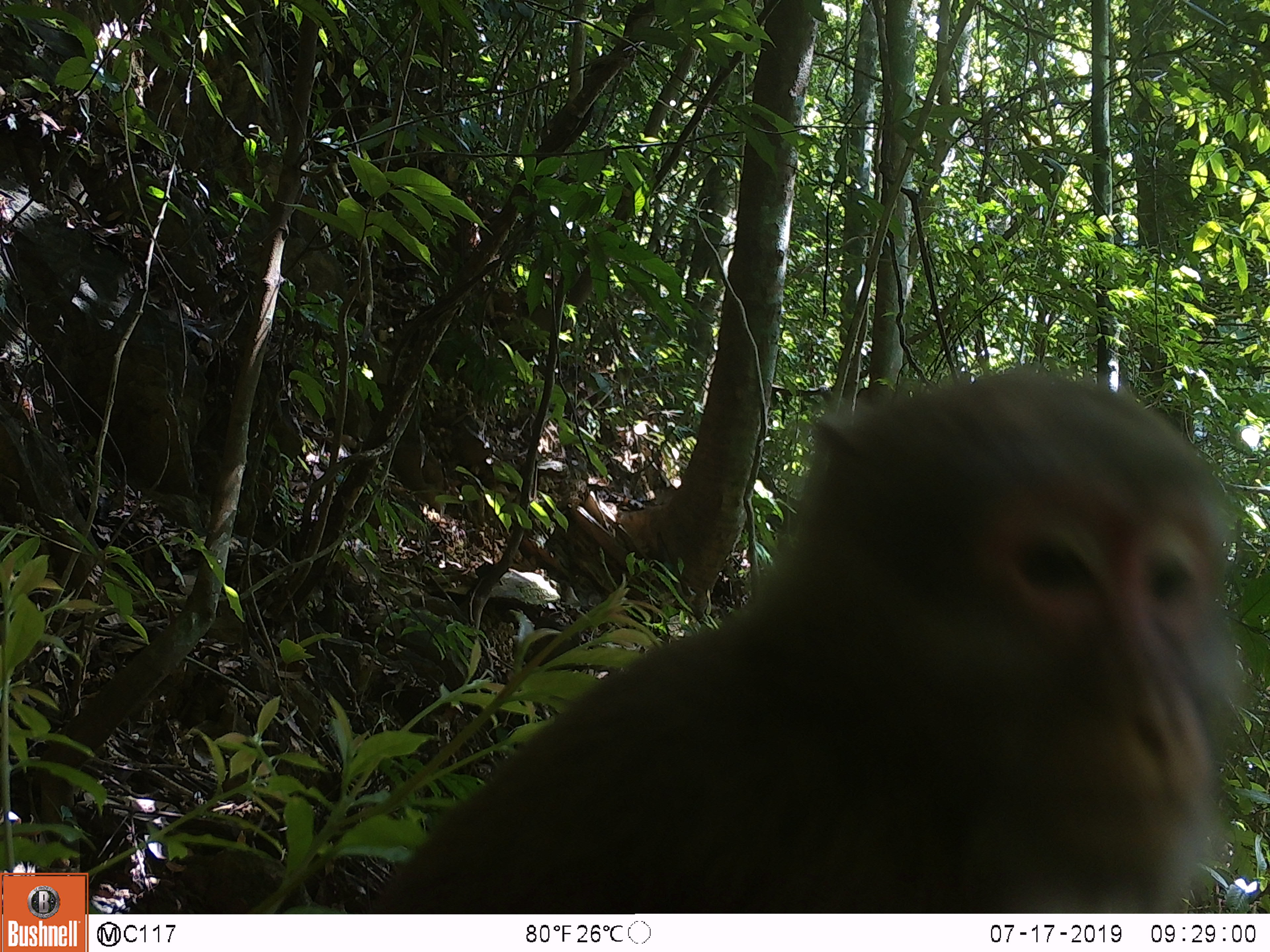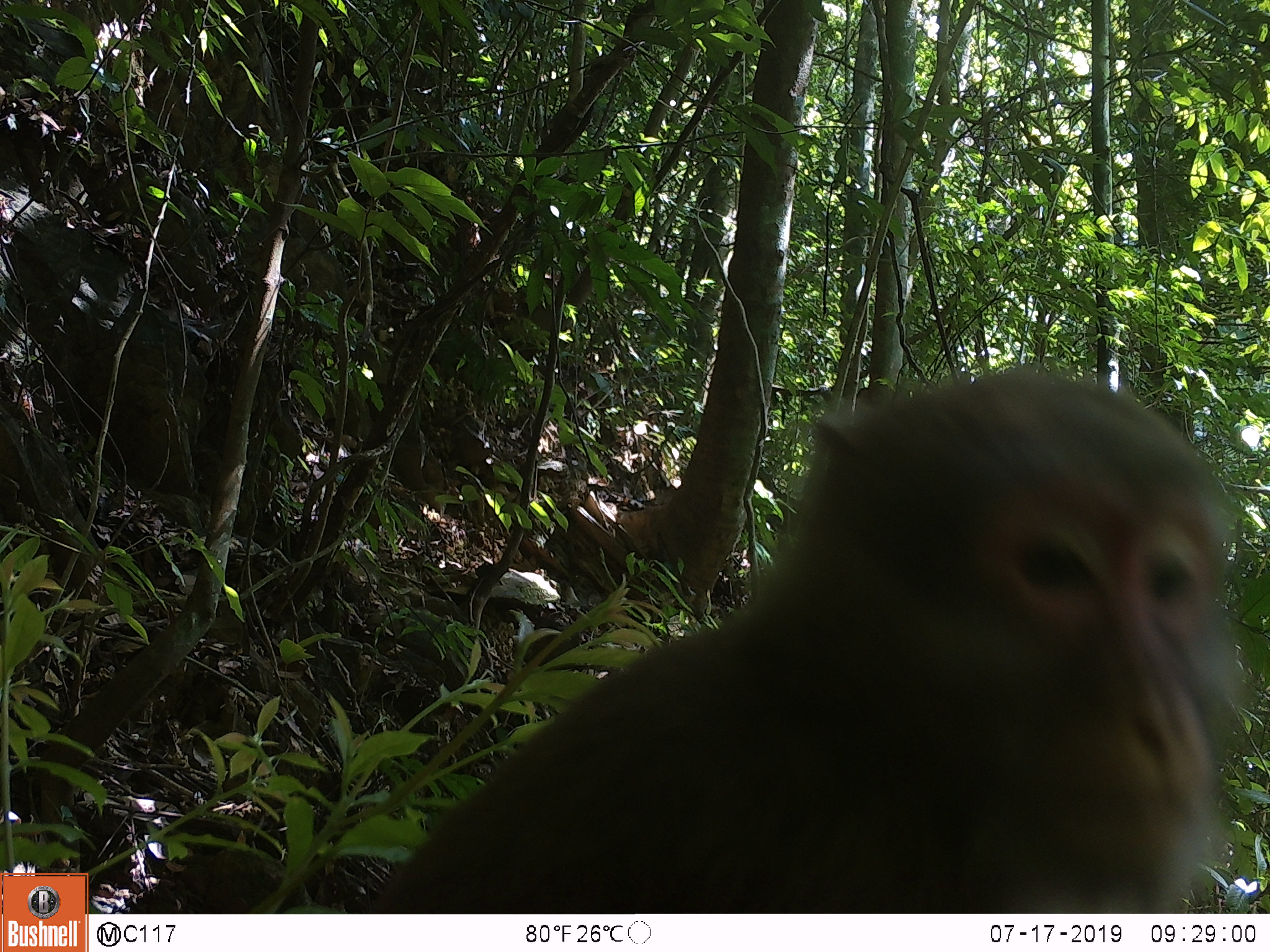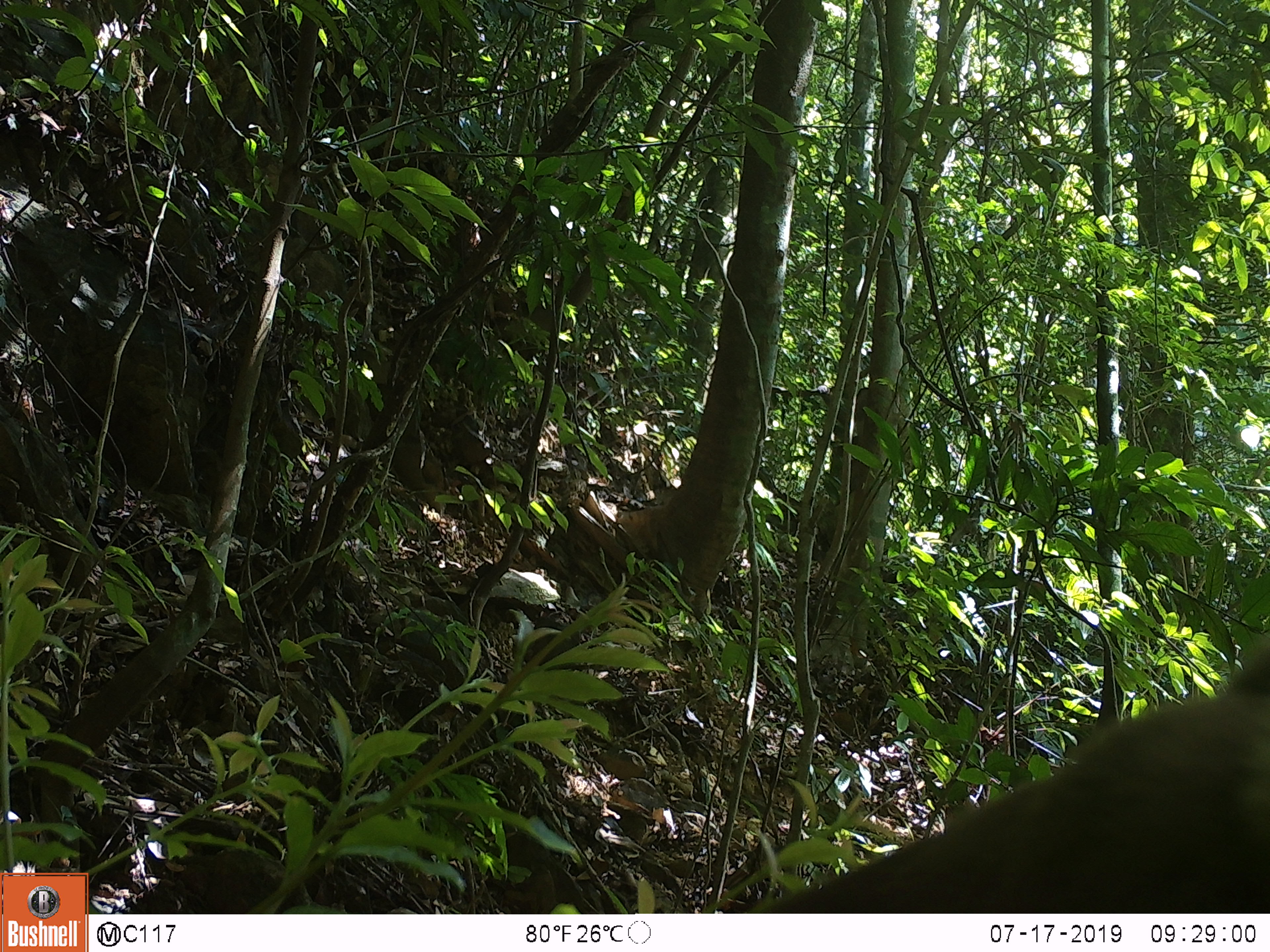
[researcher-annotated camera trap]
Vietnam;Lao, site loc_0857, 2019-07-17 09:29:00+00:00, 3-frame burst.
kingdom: Animalia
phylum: Chordata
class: Mammalia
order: Primates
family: Cercopithecidae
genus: Macaca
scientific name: Macaca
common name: macaque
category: macaque not stump tailed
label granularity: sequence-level